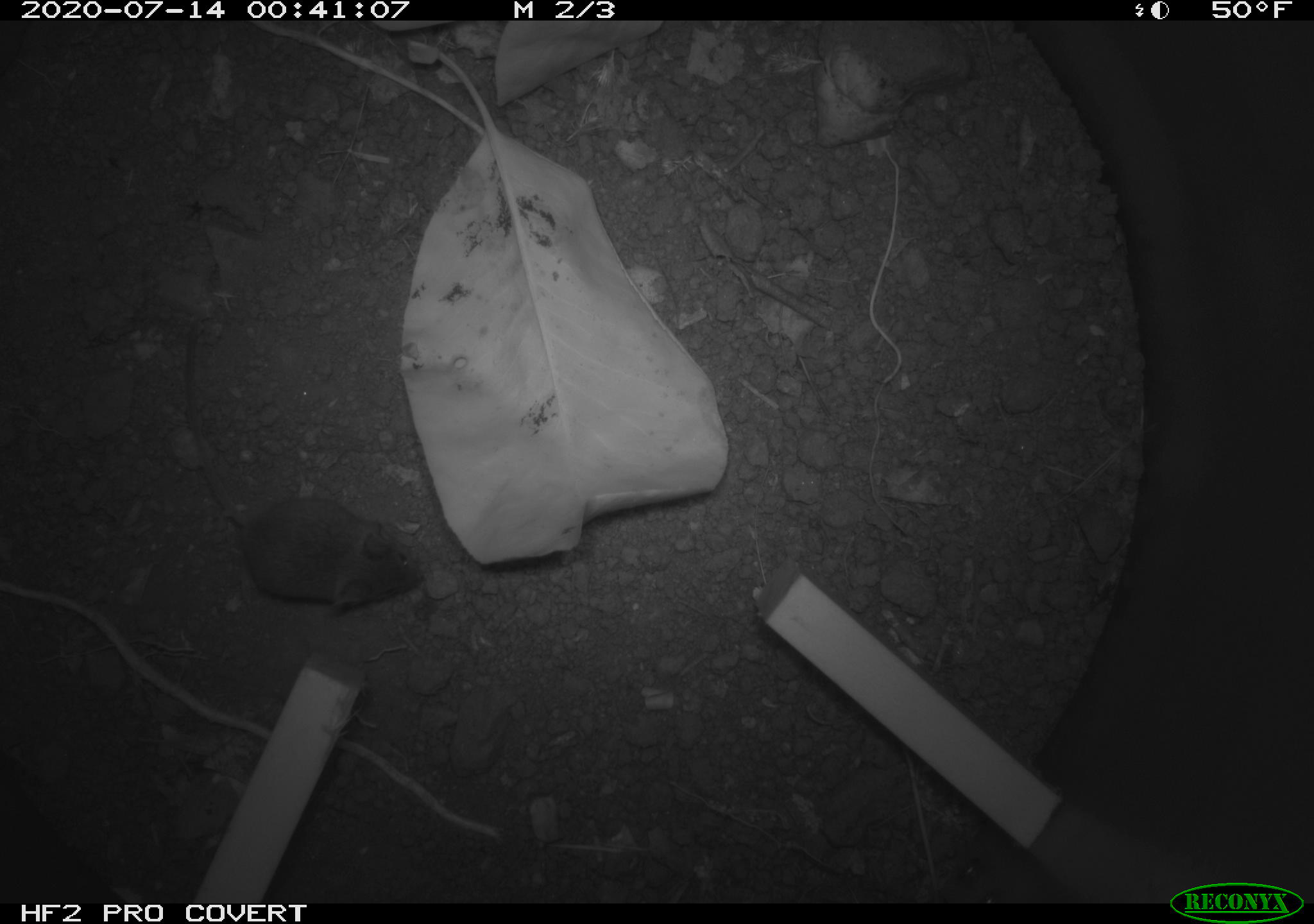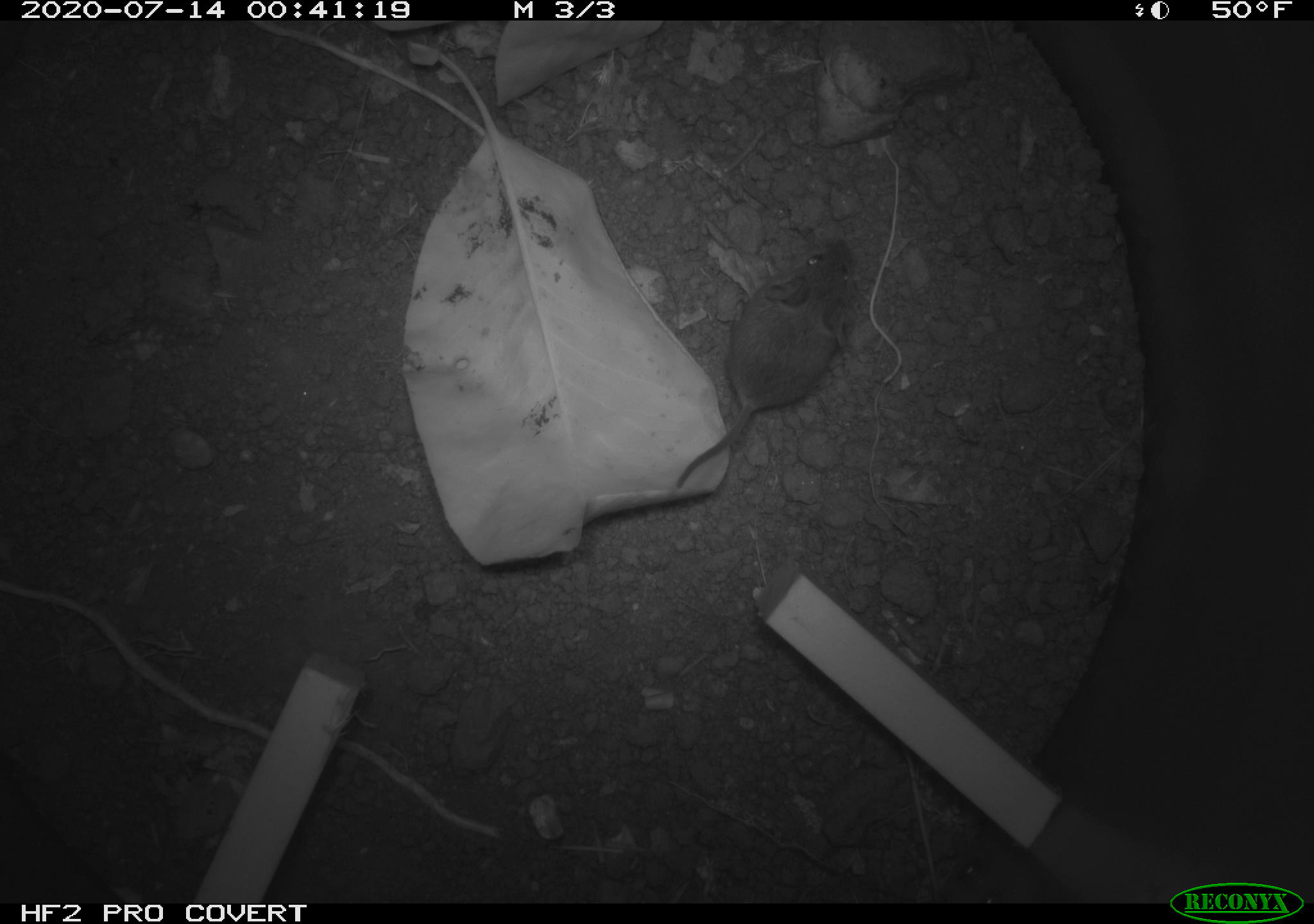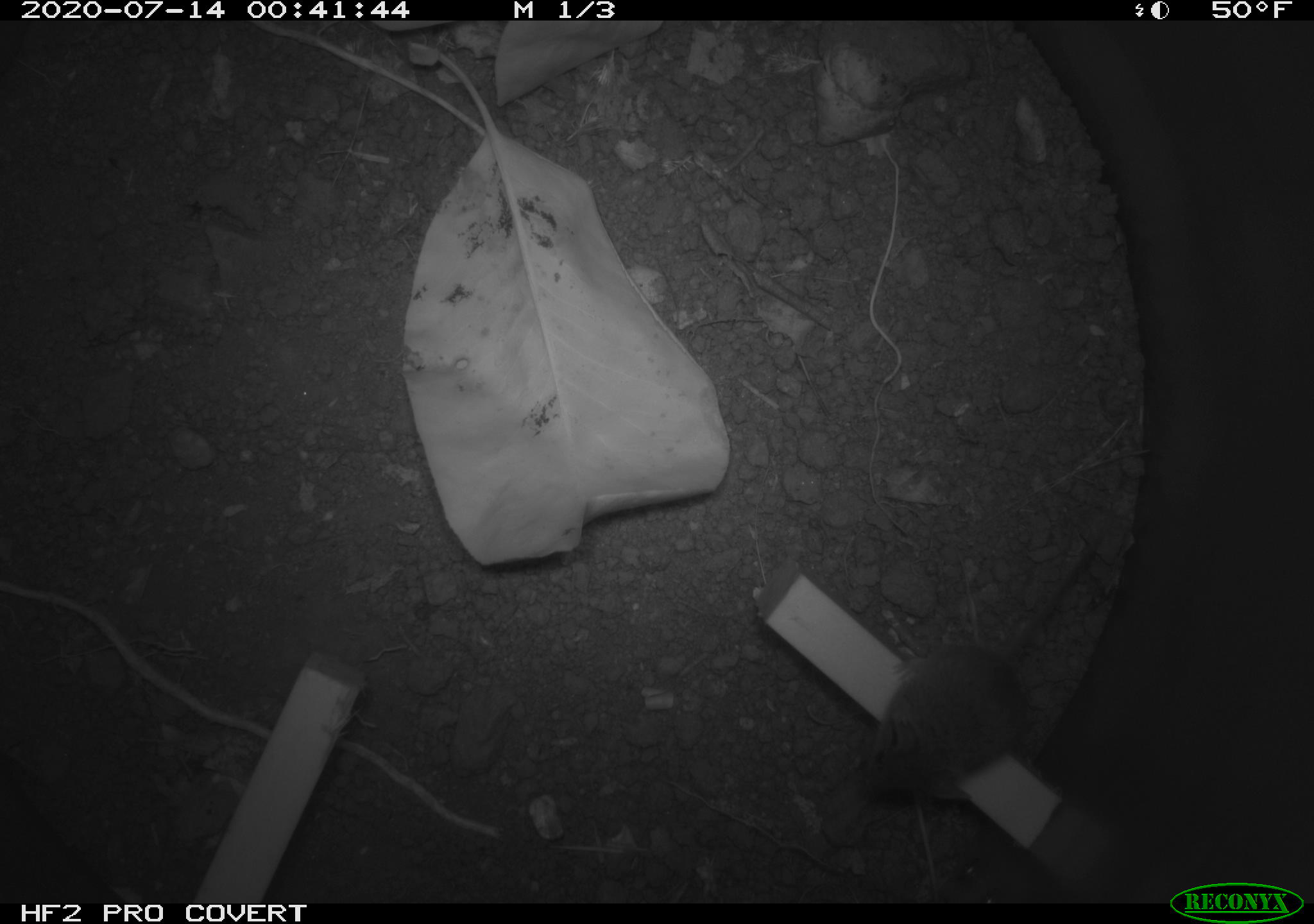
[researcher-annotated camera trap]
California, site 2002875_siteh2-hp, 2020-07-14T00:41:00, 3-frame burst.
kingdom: Animalia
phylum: Chordata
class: Mammalia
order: Rodentia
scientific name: Rodentia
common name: rodent